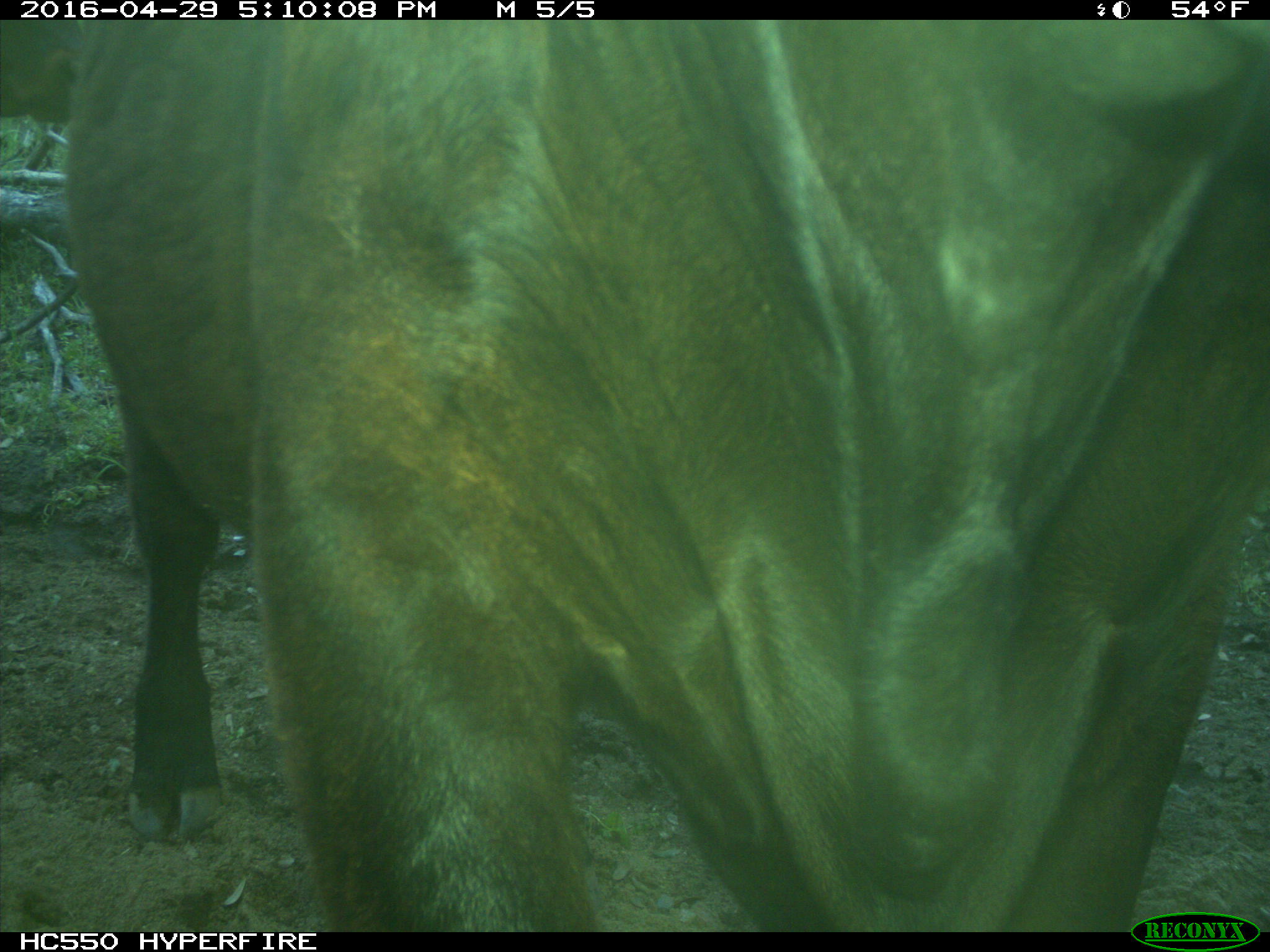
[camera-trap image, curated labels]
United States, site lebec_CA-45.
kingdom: Animalia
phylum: Chordata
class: Mammalia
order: Artiodactyla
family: Bovidae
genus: Bos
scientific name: Bos taurus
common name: domestic cow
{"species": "Bos taurus (domestic cow)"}